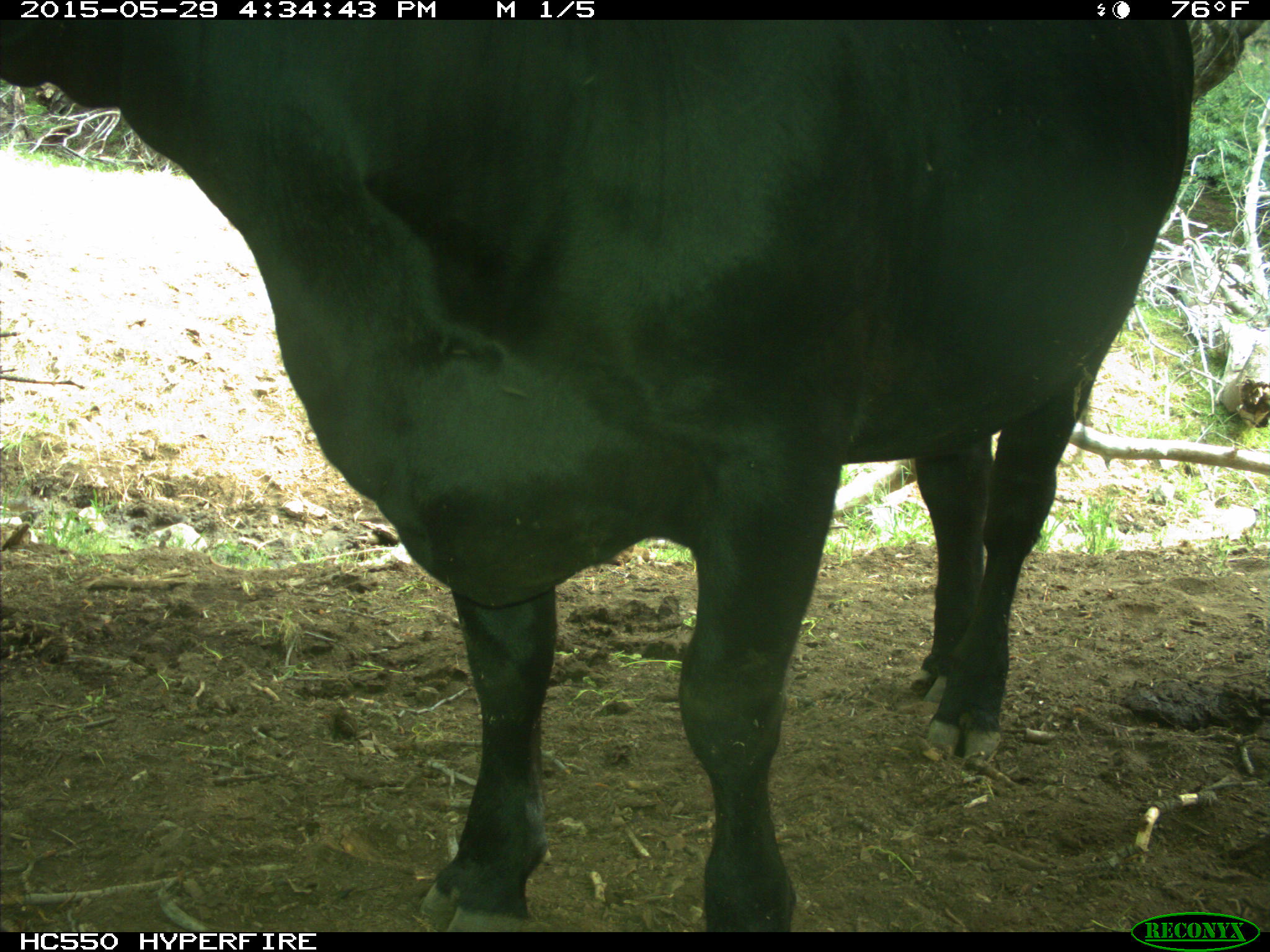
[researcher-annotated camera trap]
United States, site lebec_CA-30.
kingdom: Animalia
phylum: Chordata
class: Mammalia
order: Artiodactyla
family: Bovidae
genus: Bos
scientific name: Bos taurus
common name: domestic cow